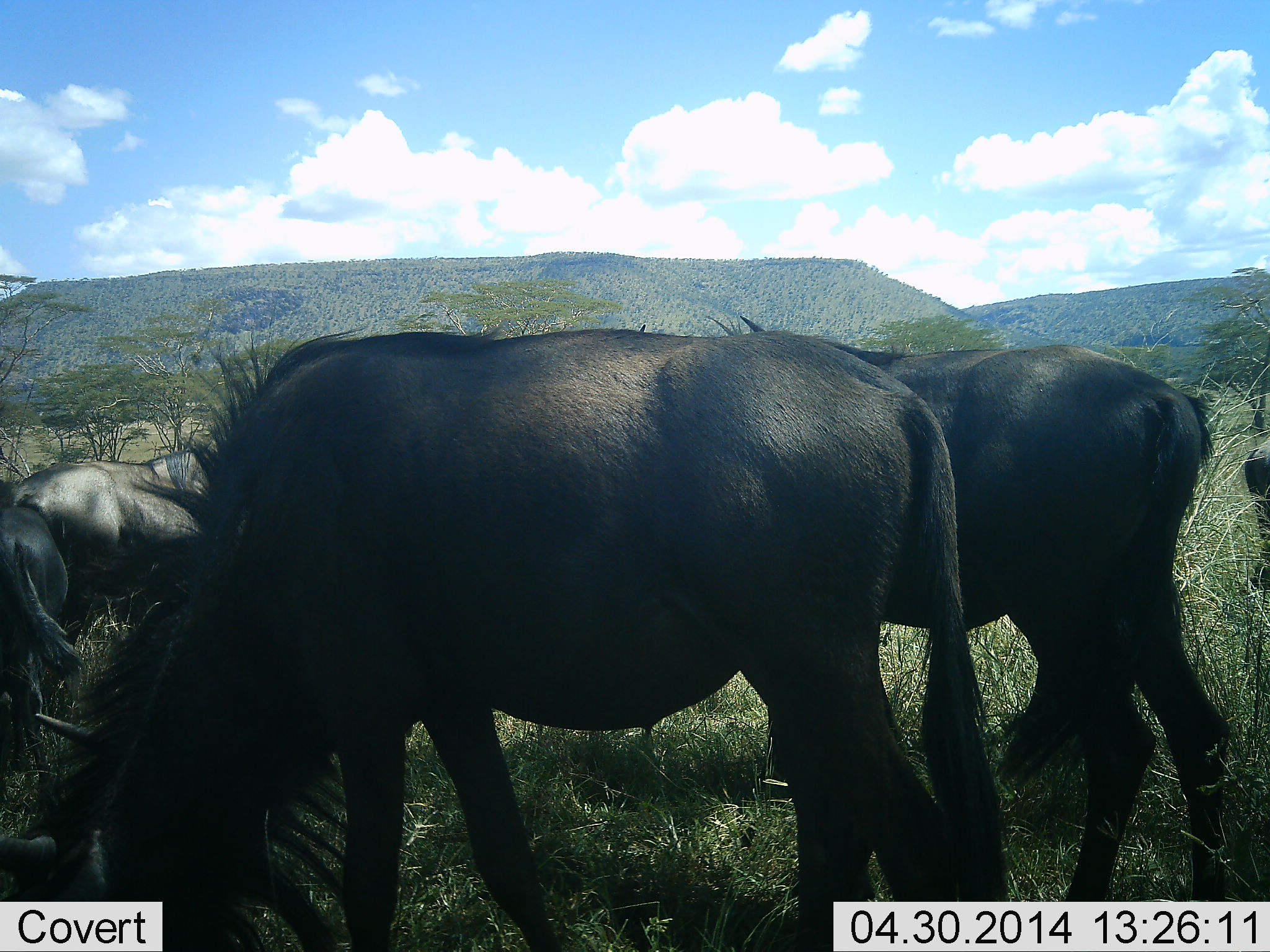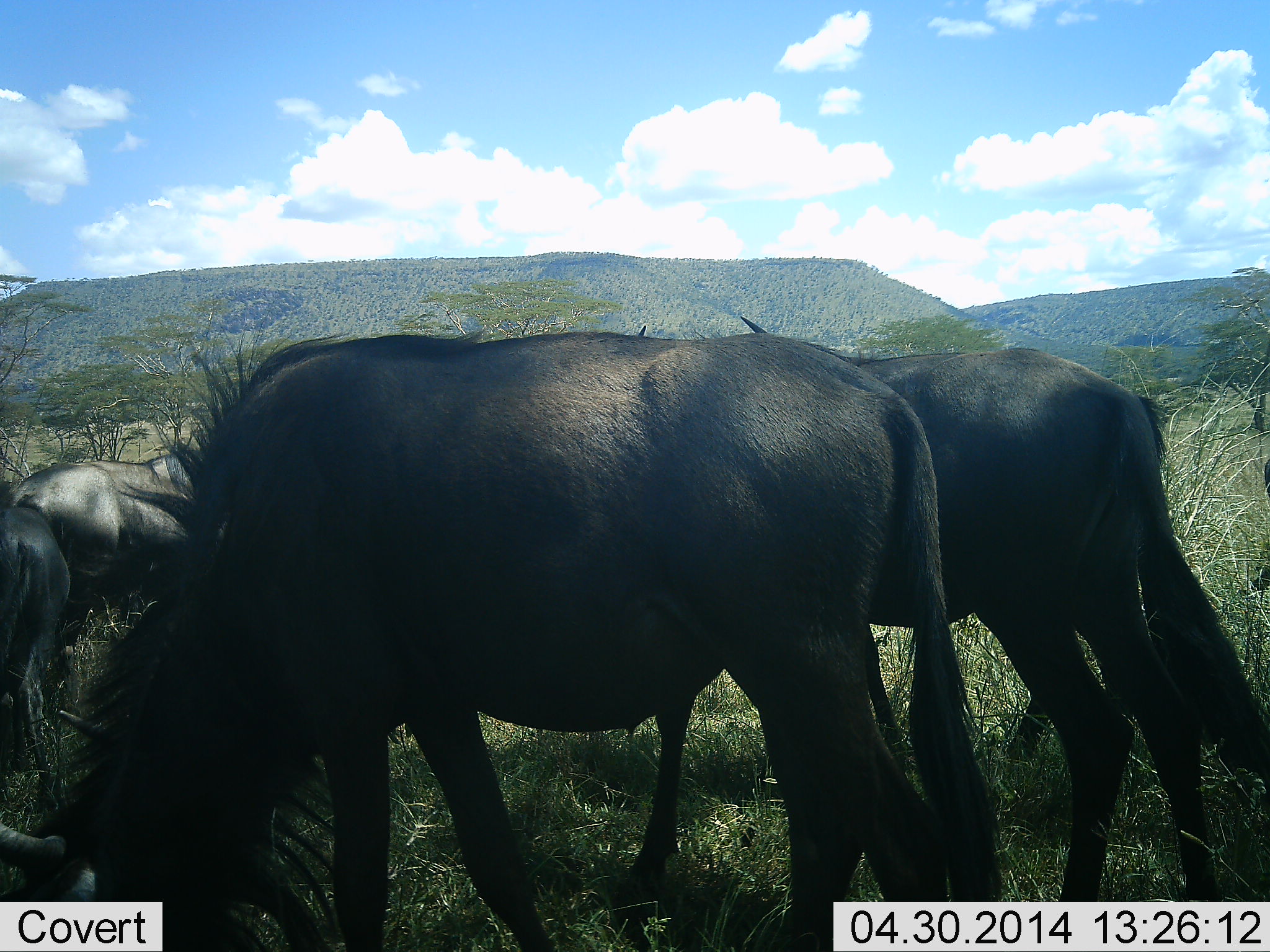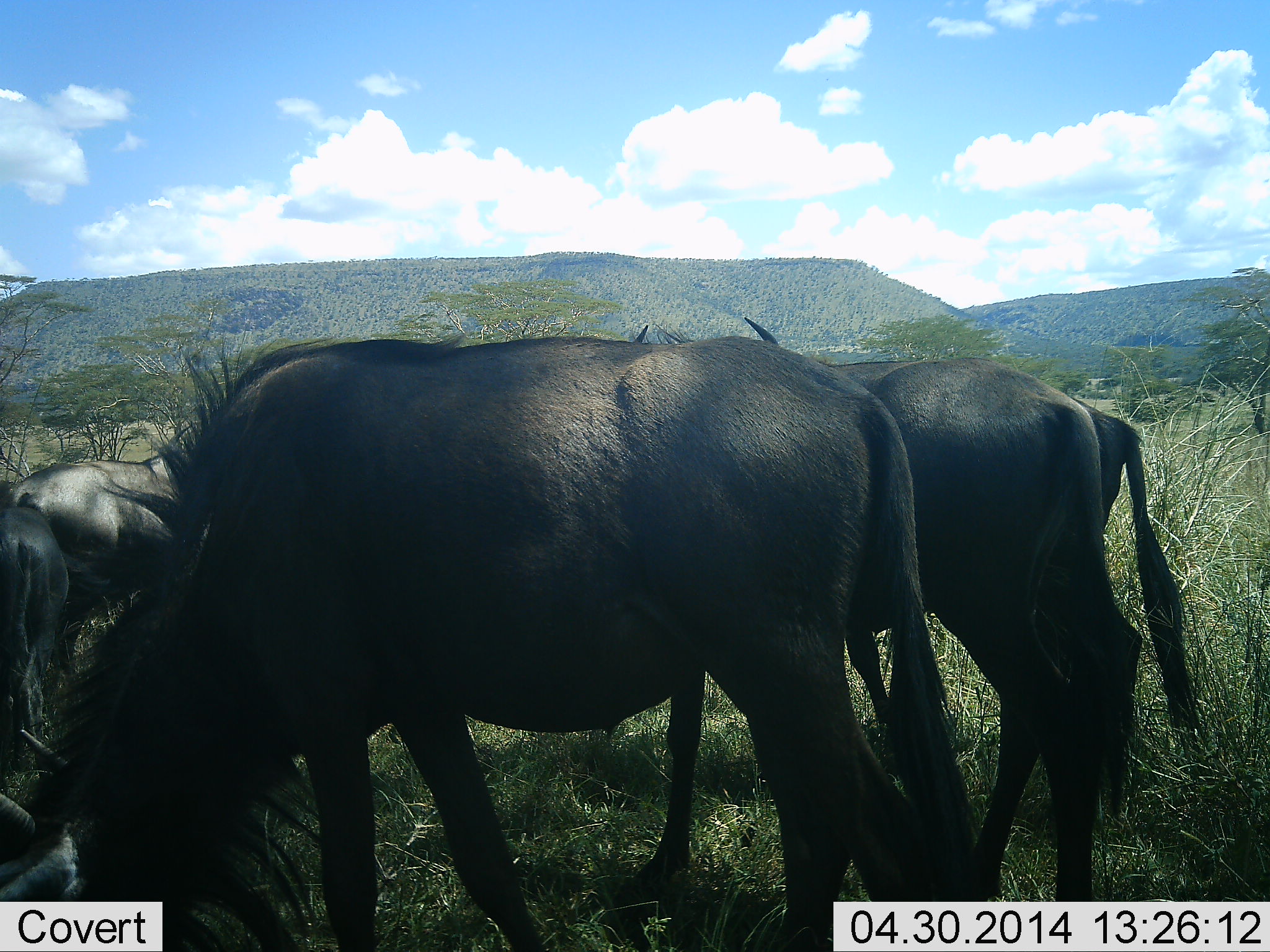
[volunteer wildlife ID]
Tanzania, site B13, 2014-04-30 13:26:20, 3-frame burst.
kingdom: Animalia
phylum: Chordata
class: Mammalia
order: Artiodactyla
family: Bovidae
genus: Connochaetes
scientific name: Connochaetes taurinus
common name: blue wildebeest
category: wildebeest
Wildebeest (blue wildebeest) (Connochaetes taurinus), count 4. Behavior (volunteer vote fractions): standing 30%, resting 0%, moving 10%, interacting 0%. Young present (vote fraction): 0%. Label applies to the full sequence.